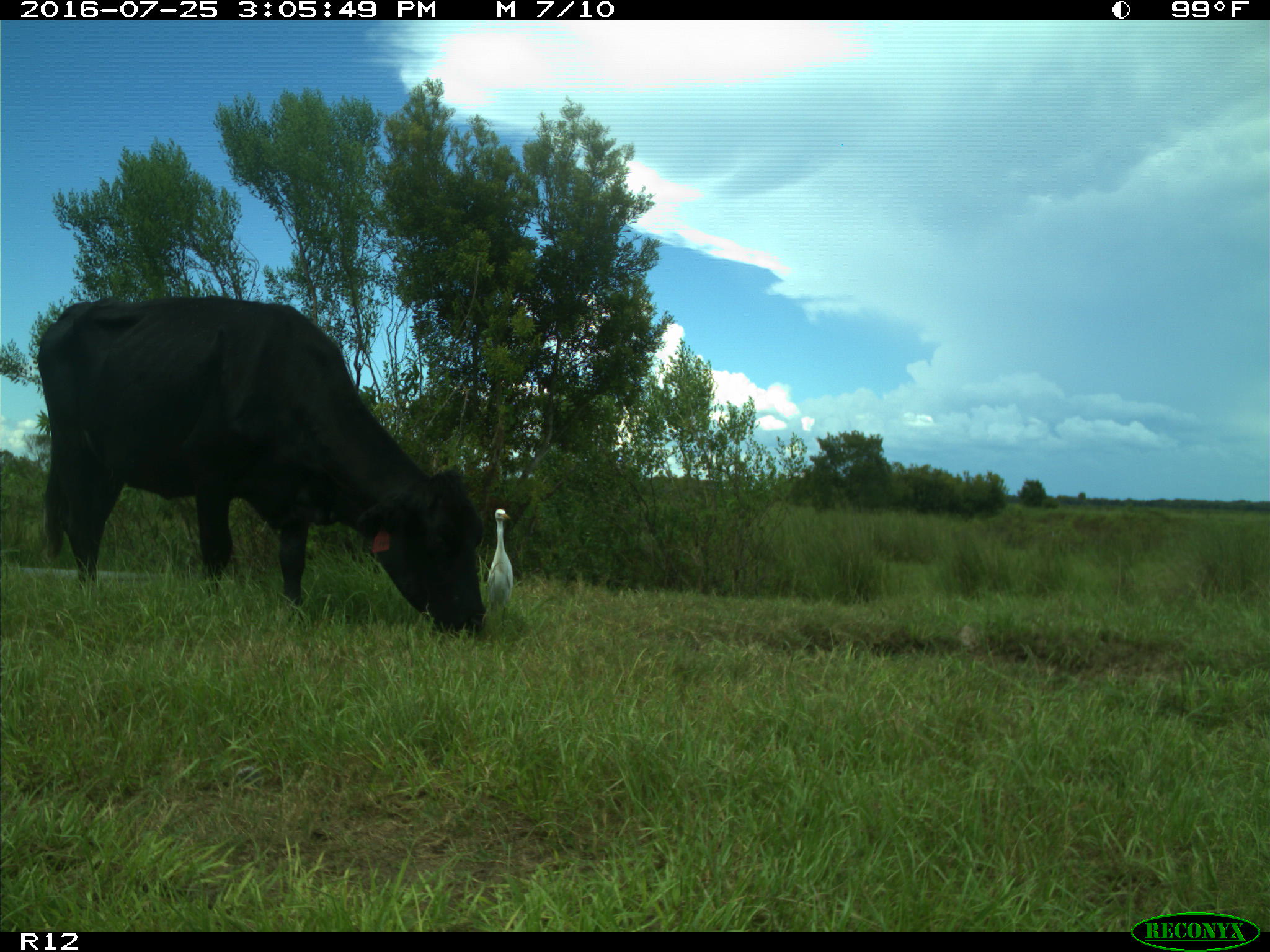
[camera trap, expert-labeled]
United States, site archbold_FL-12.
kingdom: Animalia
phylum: Chordata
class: Mammalia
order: Artiodactyla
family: Bovidae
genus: Bos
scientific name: Bos taurus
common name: domestic cow